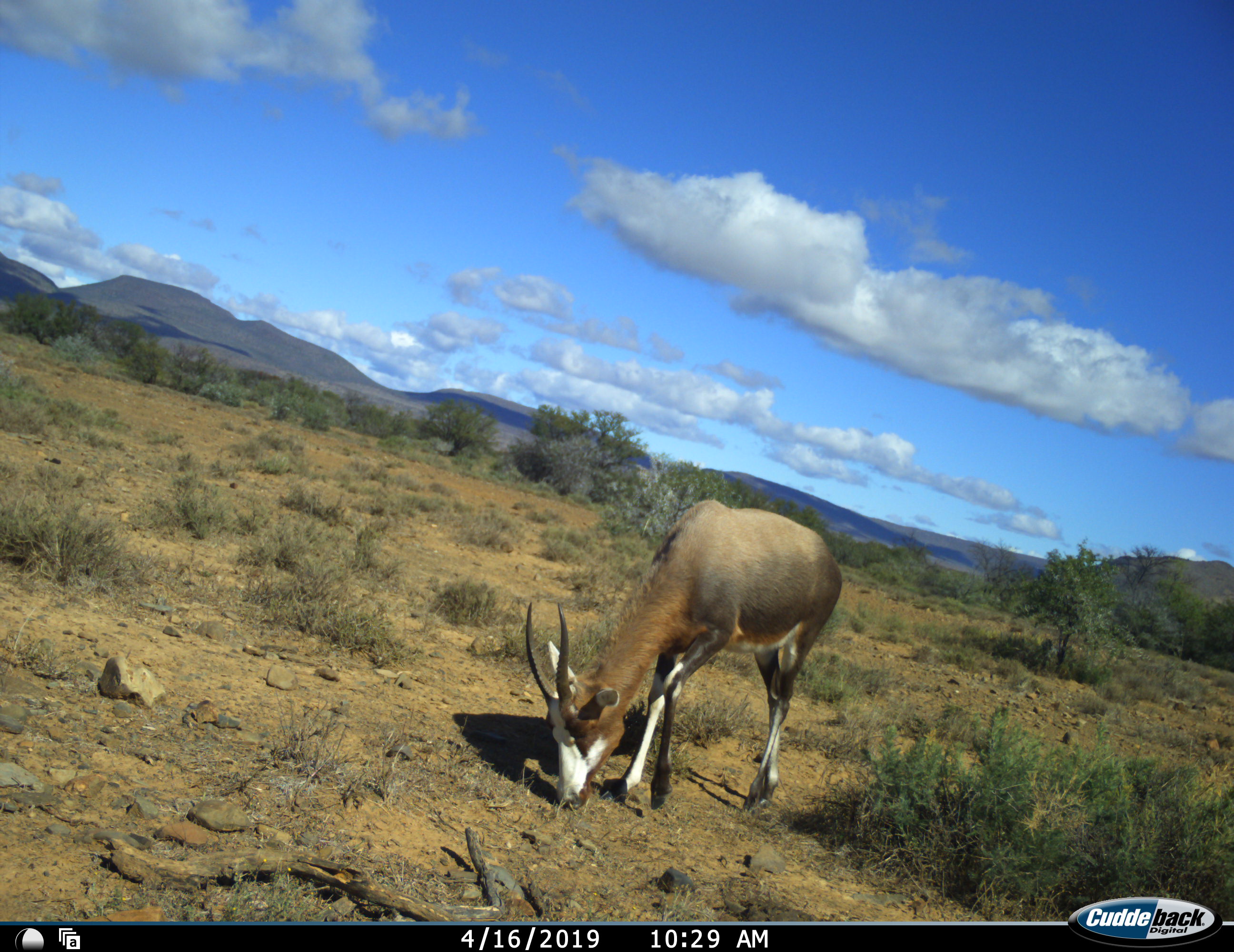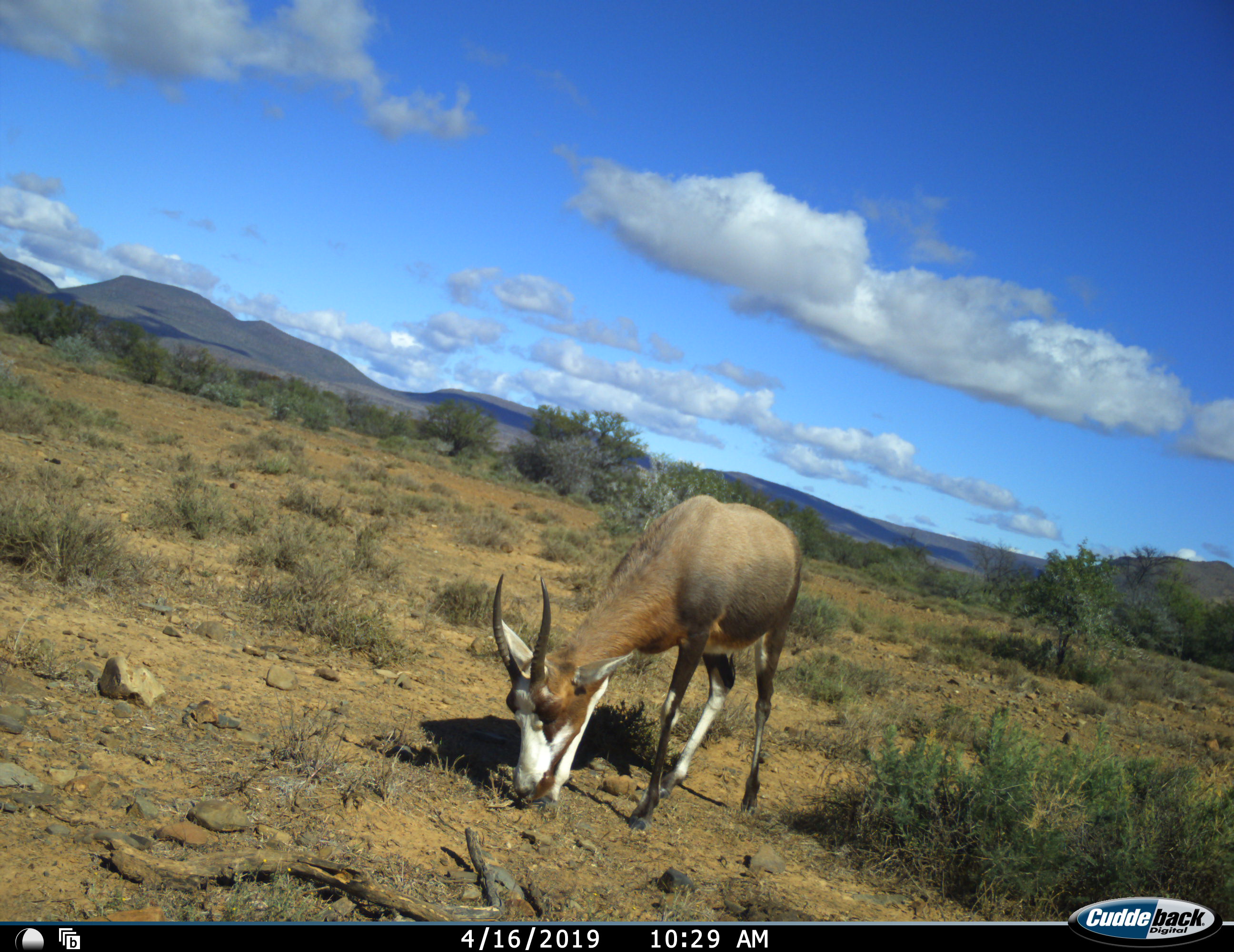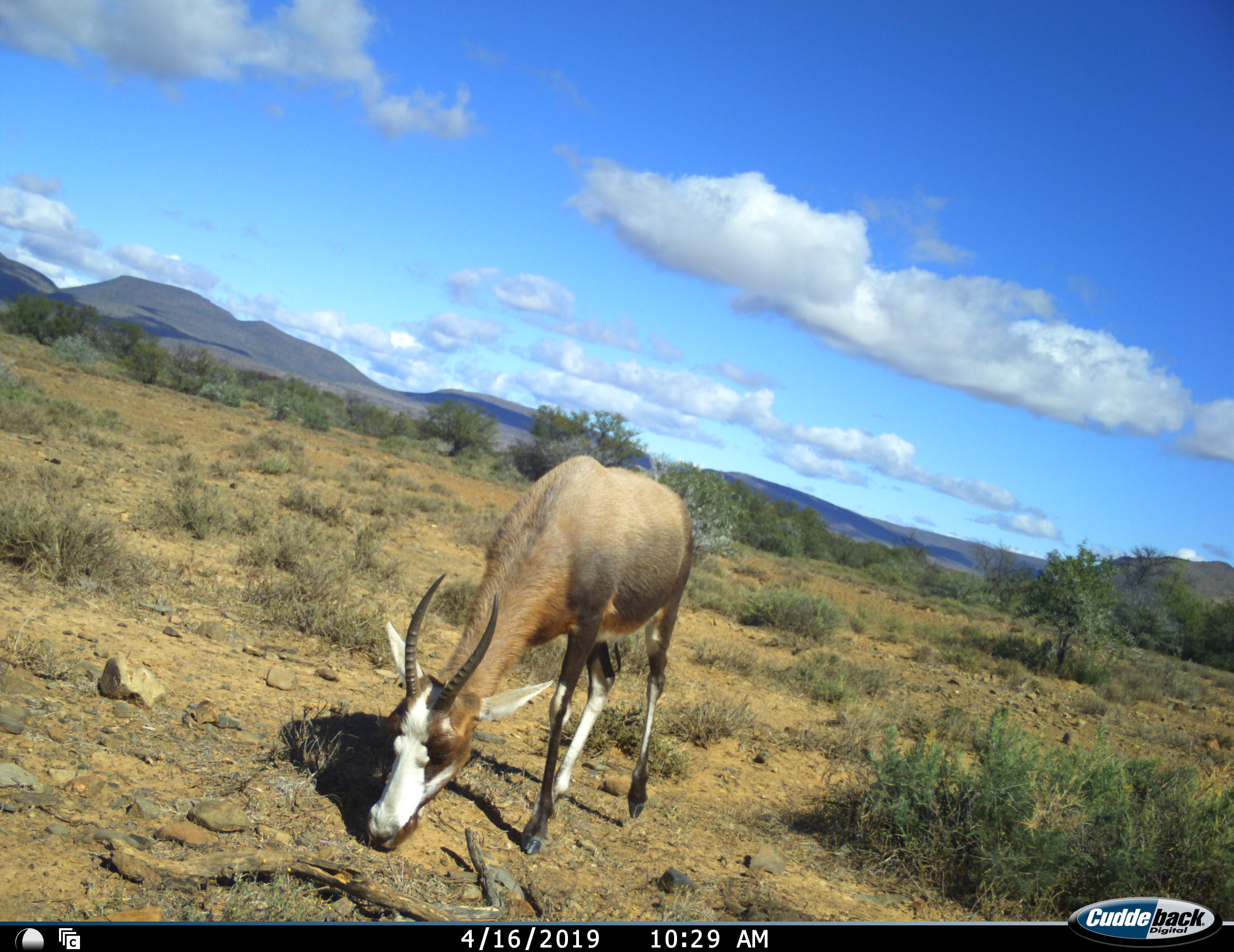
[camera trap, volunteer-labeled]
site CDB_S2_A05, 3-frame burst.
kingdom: Animalia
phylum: Chordata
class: Mammalia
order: Artiodactyla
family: Bovidae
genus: Damaliscus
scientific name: Damaliscus pygargus phillipsi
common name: blesbok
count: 1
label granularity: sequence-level